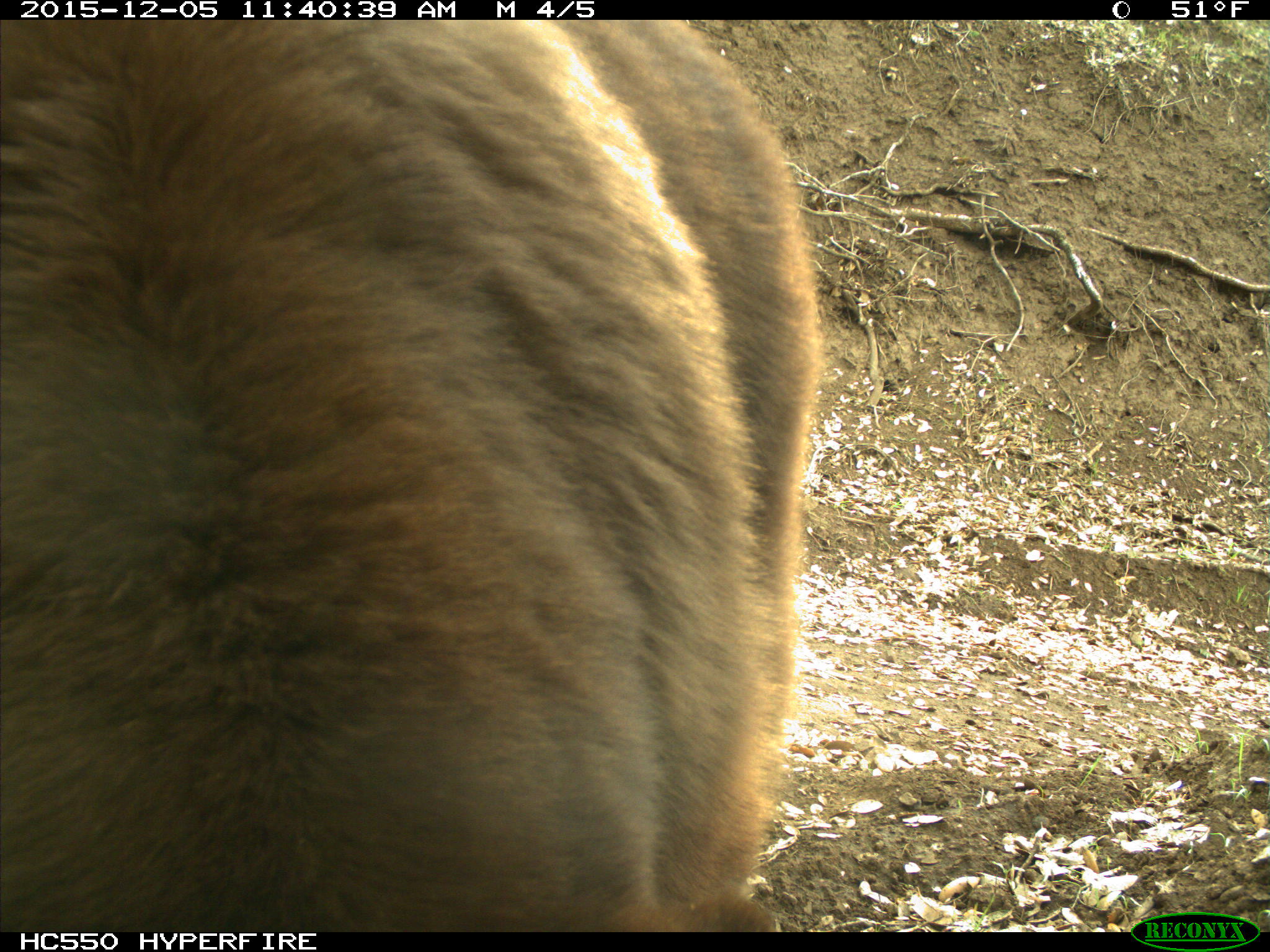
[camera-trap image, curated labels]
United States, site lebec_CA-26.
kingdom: Animalia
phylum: Chordata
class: Mammalia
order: Carnivora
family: Ursidae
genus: Ursus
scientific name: Ursus americanus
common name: american black bear